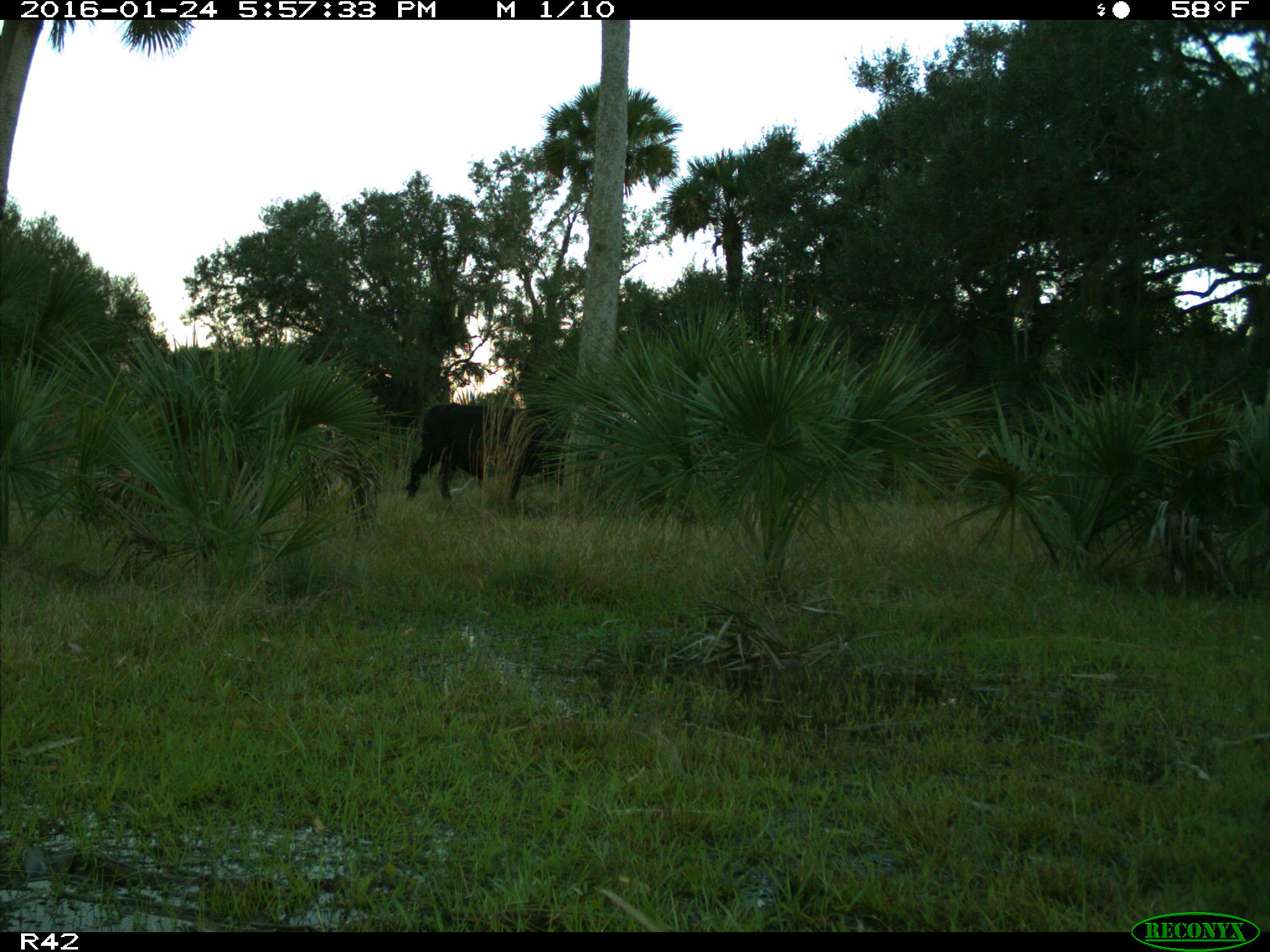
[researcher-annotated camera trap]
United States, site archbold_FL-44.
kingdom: Animalia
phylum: Chordata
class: Mammalia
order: Artiodactyla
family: Bovidae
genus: Bos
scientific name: Bos taurus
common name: domestic cow